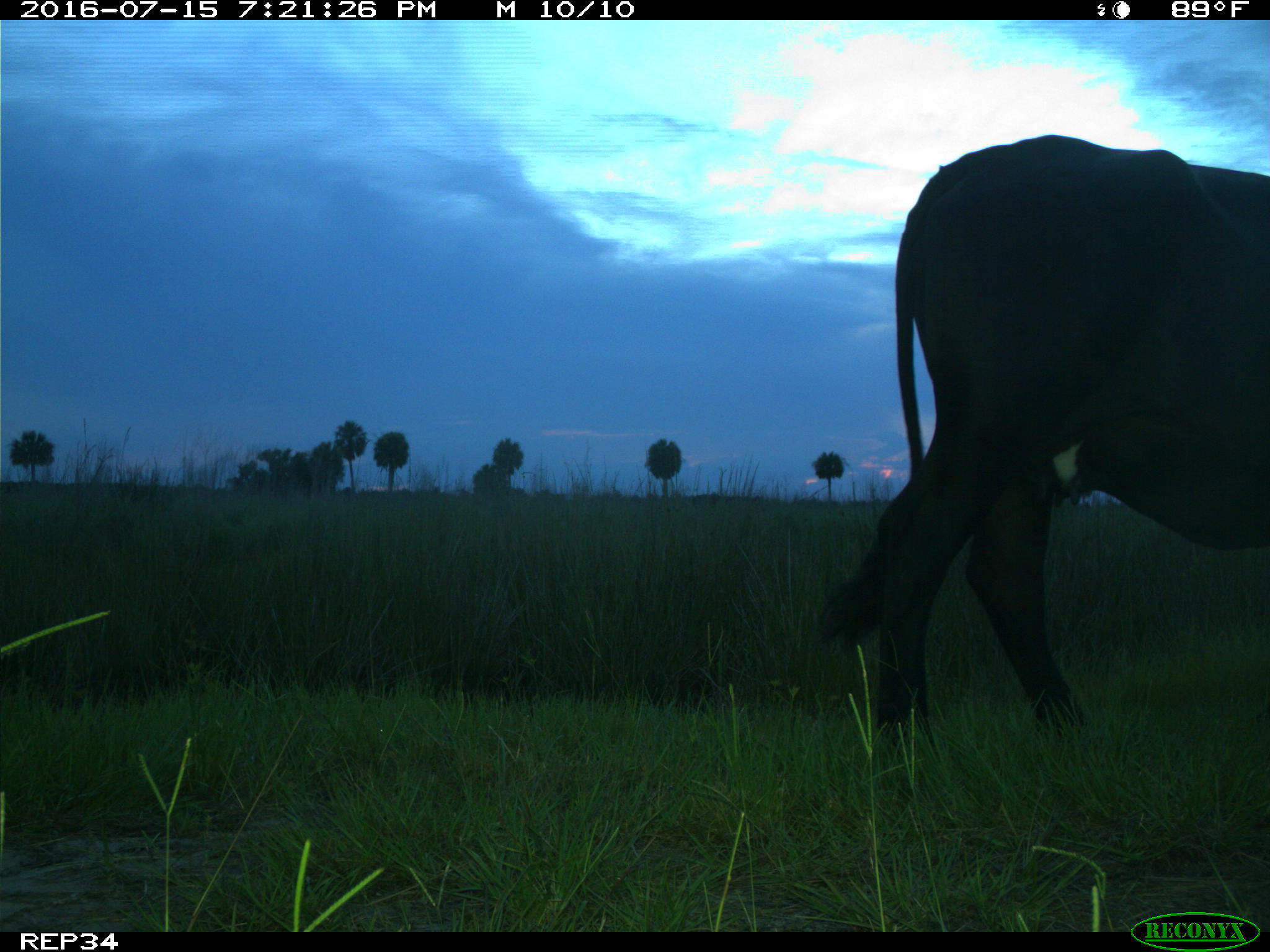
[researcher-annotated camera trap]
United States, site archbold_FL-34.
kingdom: Animalia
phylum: Chordata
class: Mammalia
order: Artiodactyla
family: Bovidae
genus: Bos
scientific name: Bos taurus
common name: domestic cow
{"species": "Bos taurus (domestic cow)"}